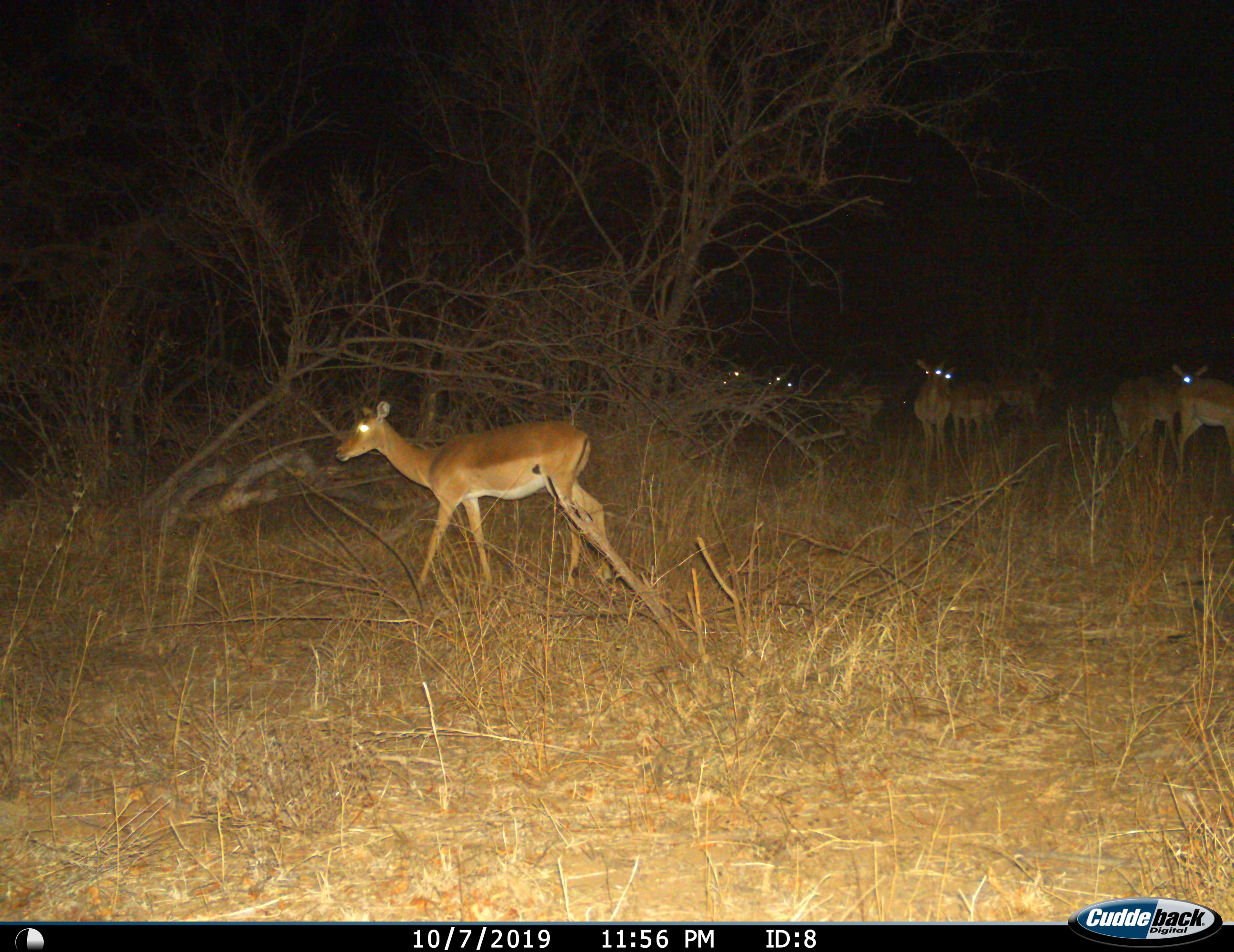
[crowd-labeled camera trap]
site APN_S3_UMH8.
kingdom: Animalia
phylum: Chordata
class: Mammalia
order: Artiodactyla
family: Bovidae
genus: Aepyceros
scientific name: Aepyceros melampus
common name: impala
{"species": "impala (Aepyceros melampus)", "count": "10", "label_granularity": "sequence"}